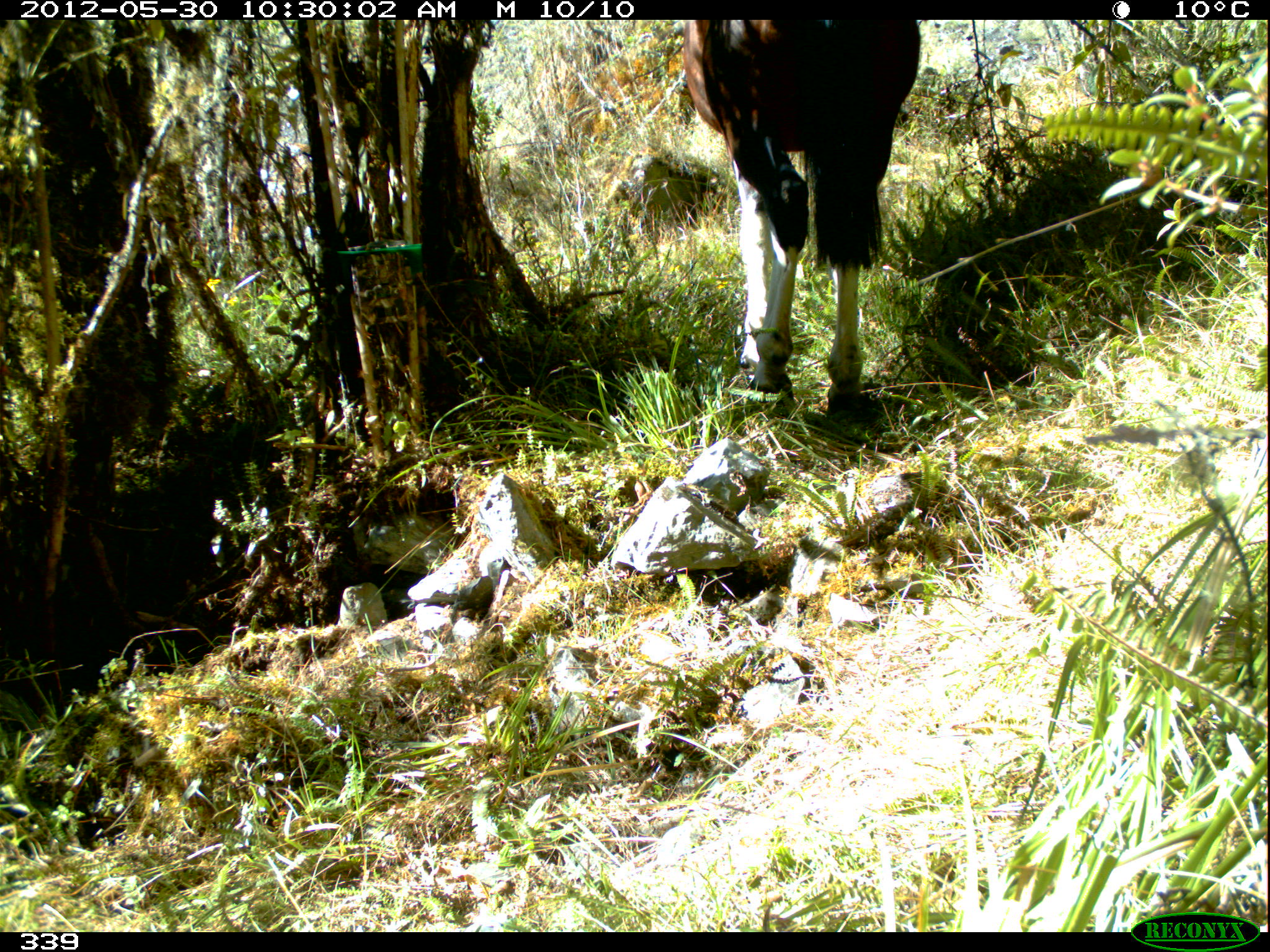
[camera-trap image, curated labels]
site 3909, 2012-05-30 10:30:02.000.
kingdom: Animalia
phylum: Chordata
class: Mammalia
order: Perissodactyla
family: Equidae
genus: Equus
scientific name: Equus caballus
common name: domestic horse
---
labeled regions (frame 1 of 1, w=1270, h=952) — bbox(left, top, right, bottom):
equus caballus: bbox(674, 17, 922, 420)